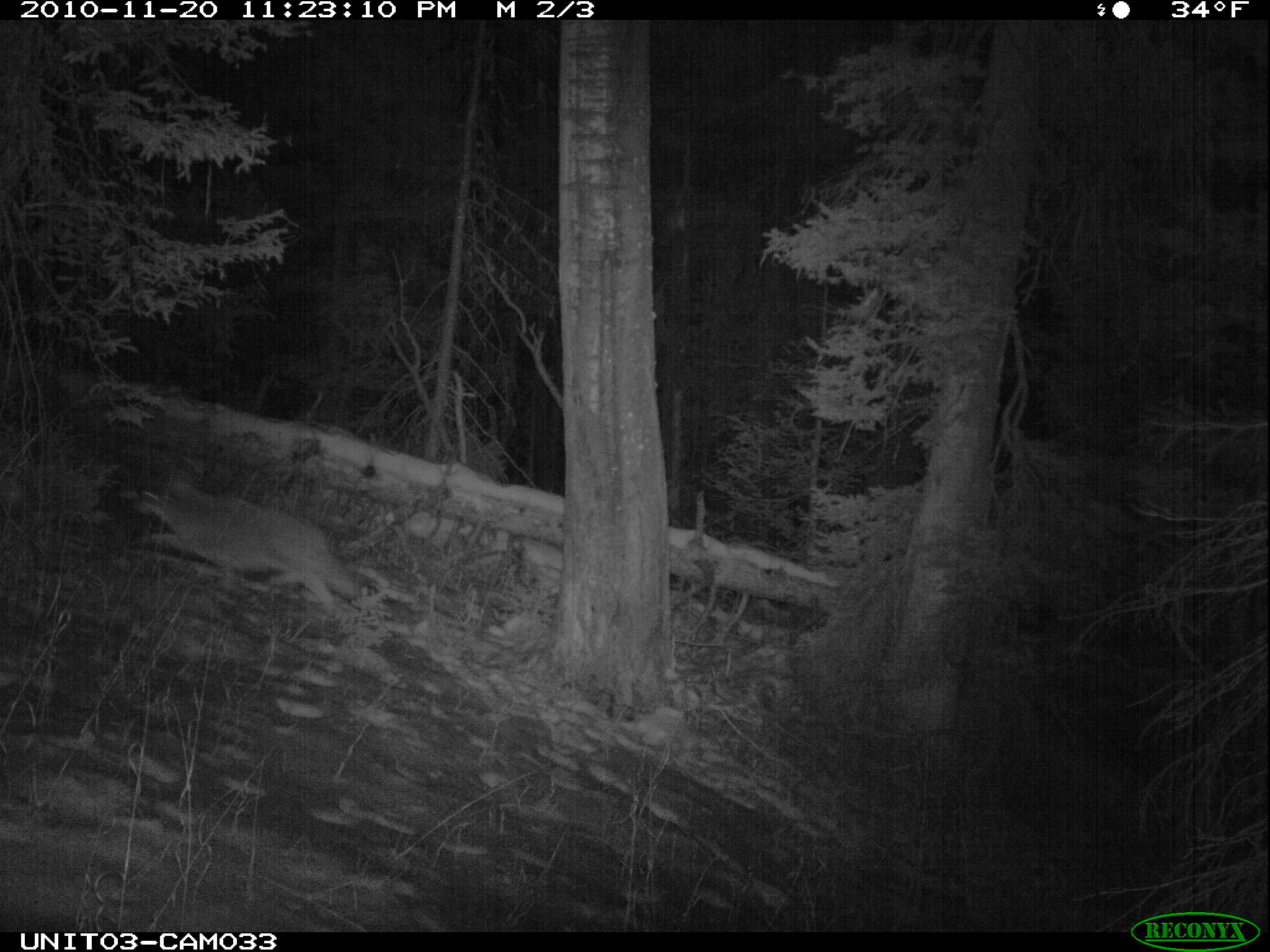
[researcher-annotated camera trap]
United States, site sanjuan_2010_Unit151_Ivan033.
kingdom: Animalia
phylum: Chordata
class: Mammalia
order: Carnivora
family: Canidae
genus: Canis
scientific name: Canis latrans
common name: coyote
Canis latrans (coyote).